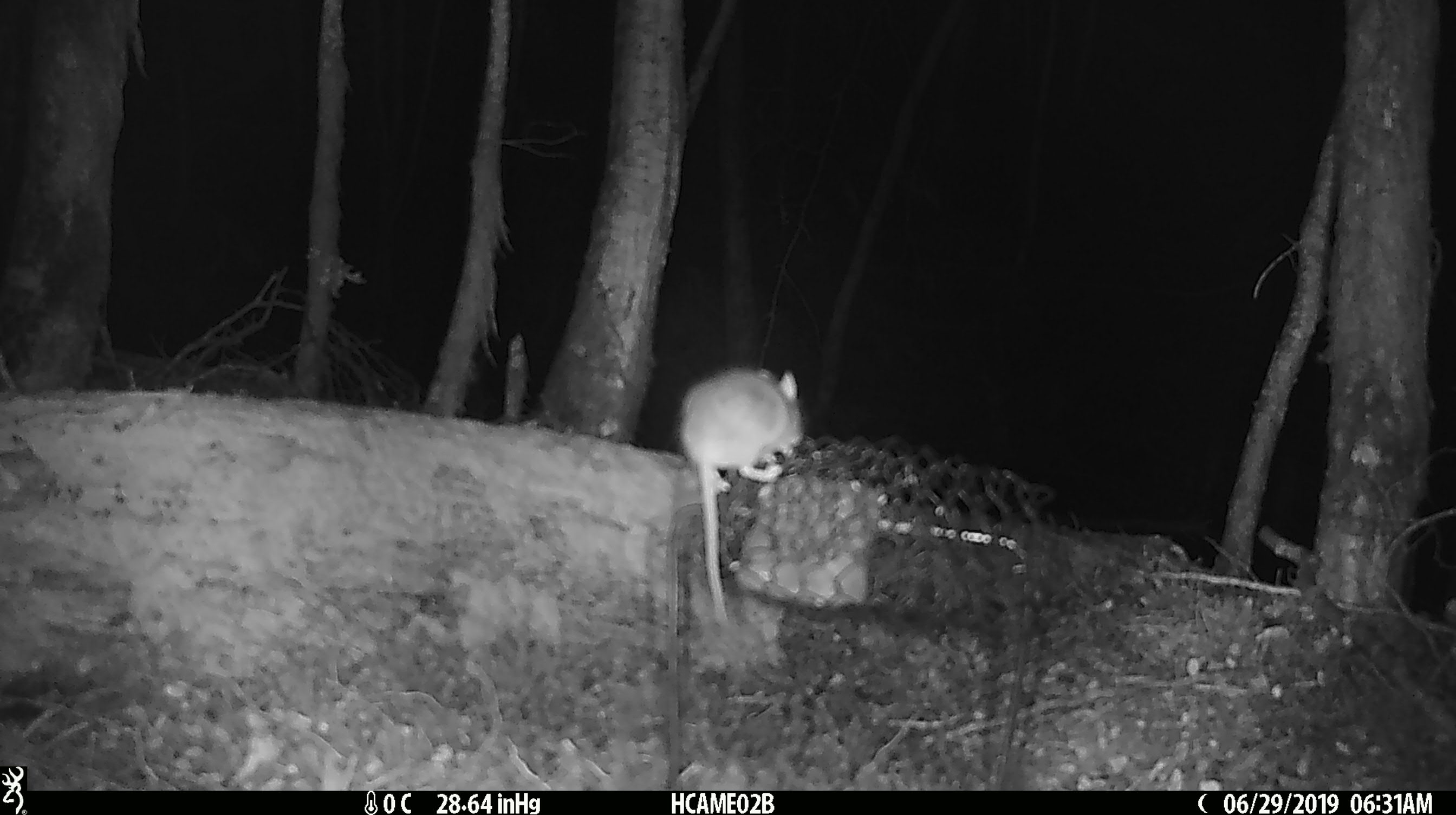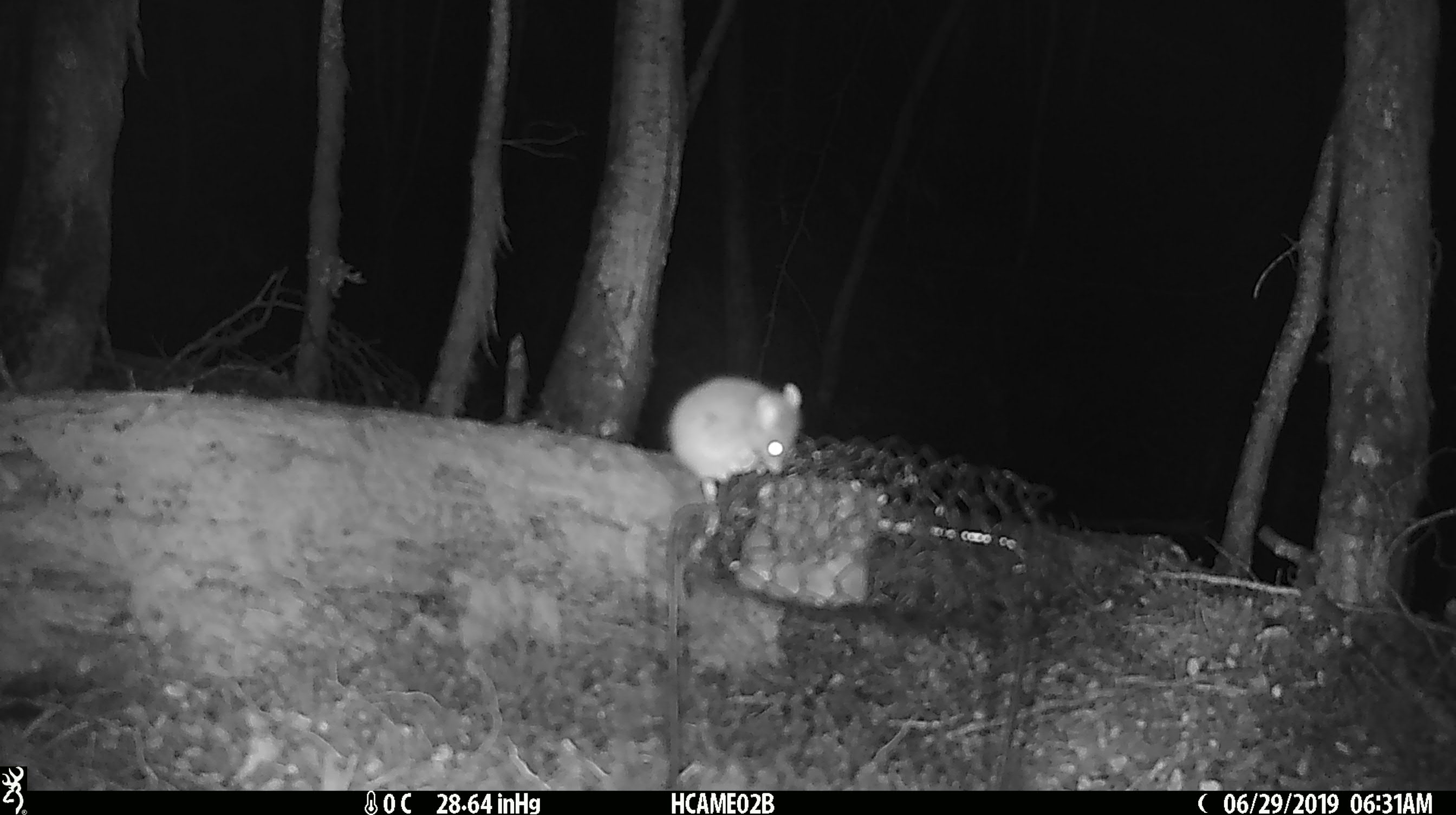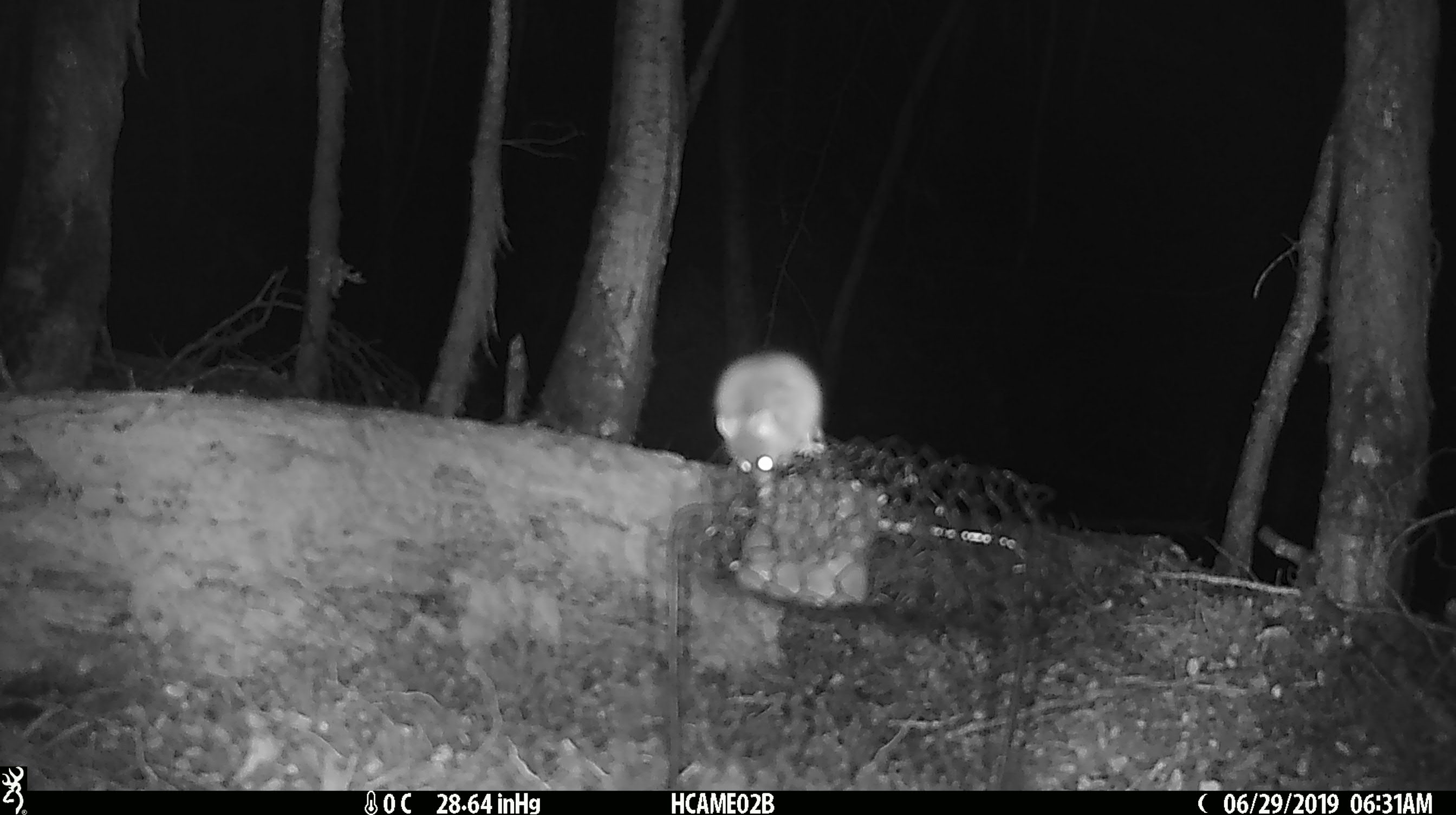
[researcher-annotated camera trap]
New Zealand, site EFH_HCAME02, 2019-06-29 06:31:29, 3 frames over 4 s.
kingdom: Animalia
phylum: Chordata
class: Mammalia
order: Rodentia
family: Muridae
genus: Mus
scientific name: Mus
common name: mouse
Mouse (Mus).